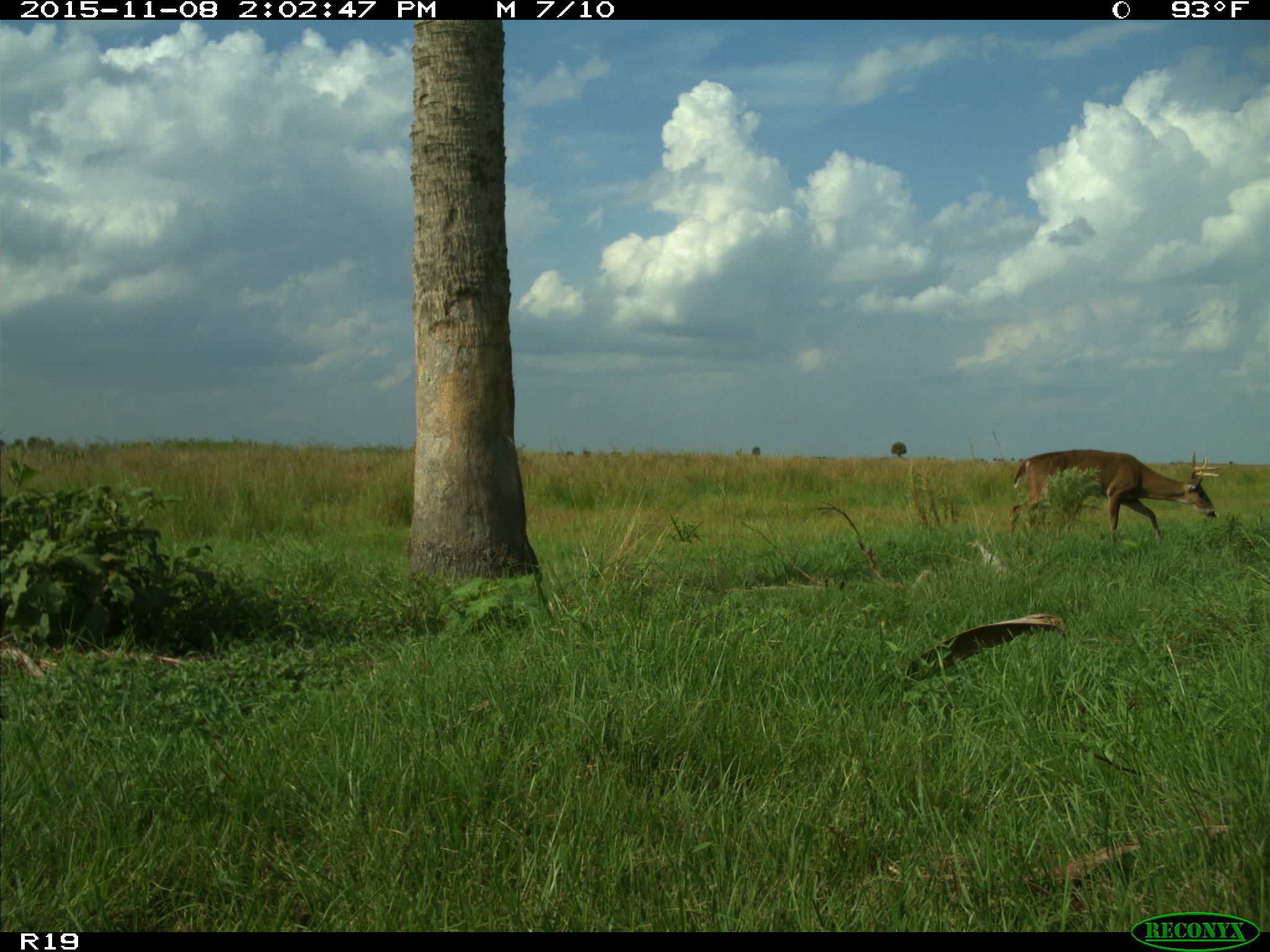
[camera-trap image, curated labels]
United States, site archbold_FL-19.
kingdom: Animalia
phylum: Chordata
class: Mammalia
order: Artiodactyla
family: Cervidae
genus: Odocoileus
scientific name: Odocoileus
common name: deer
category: unidentified deer